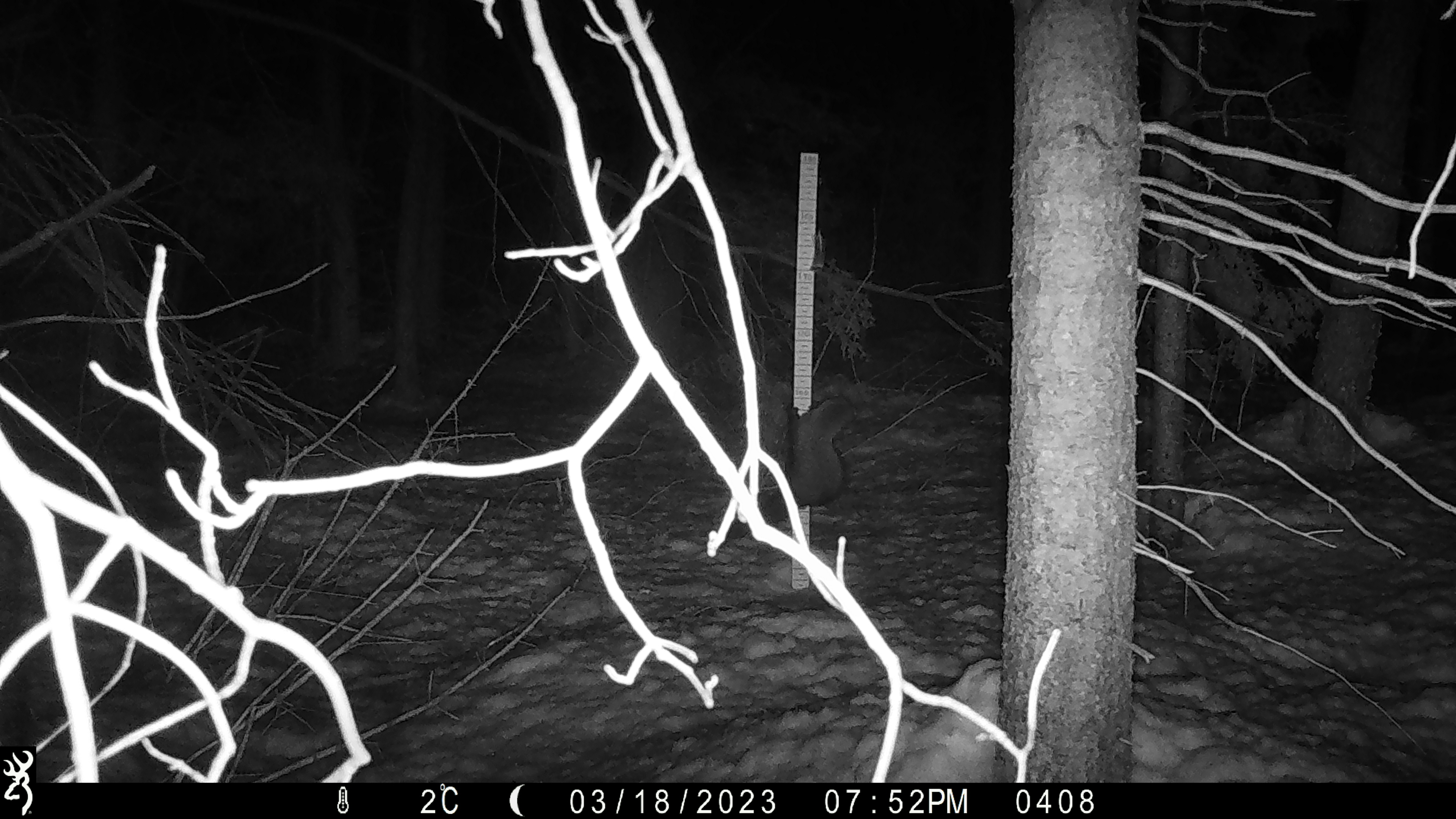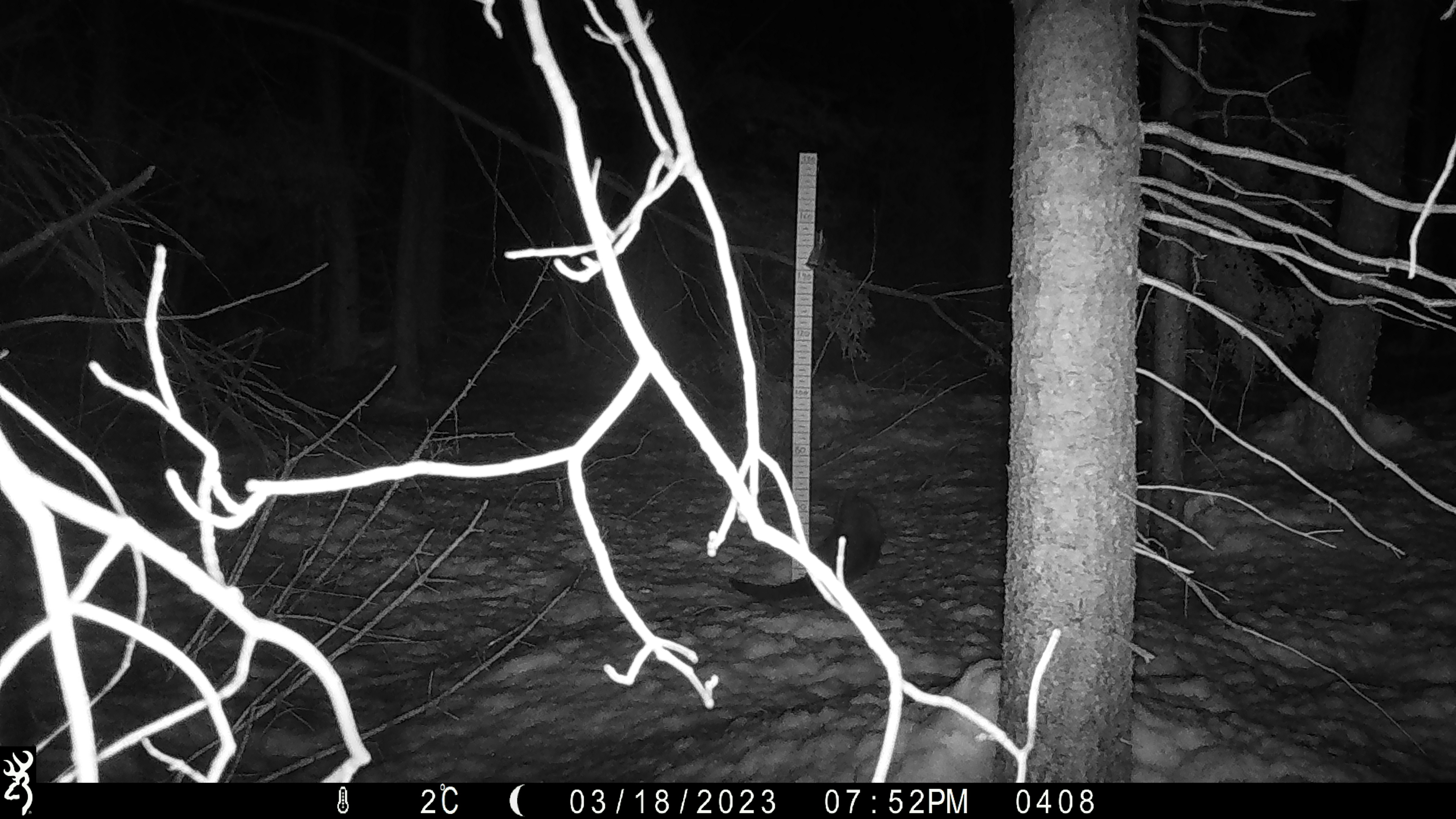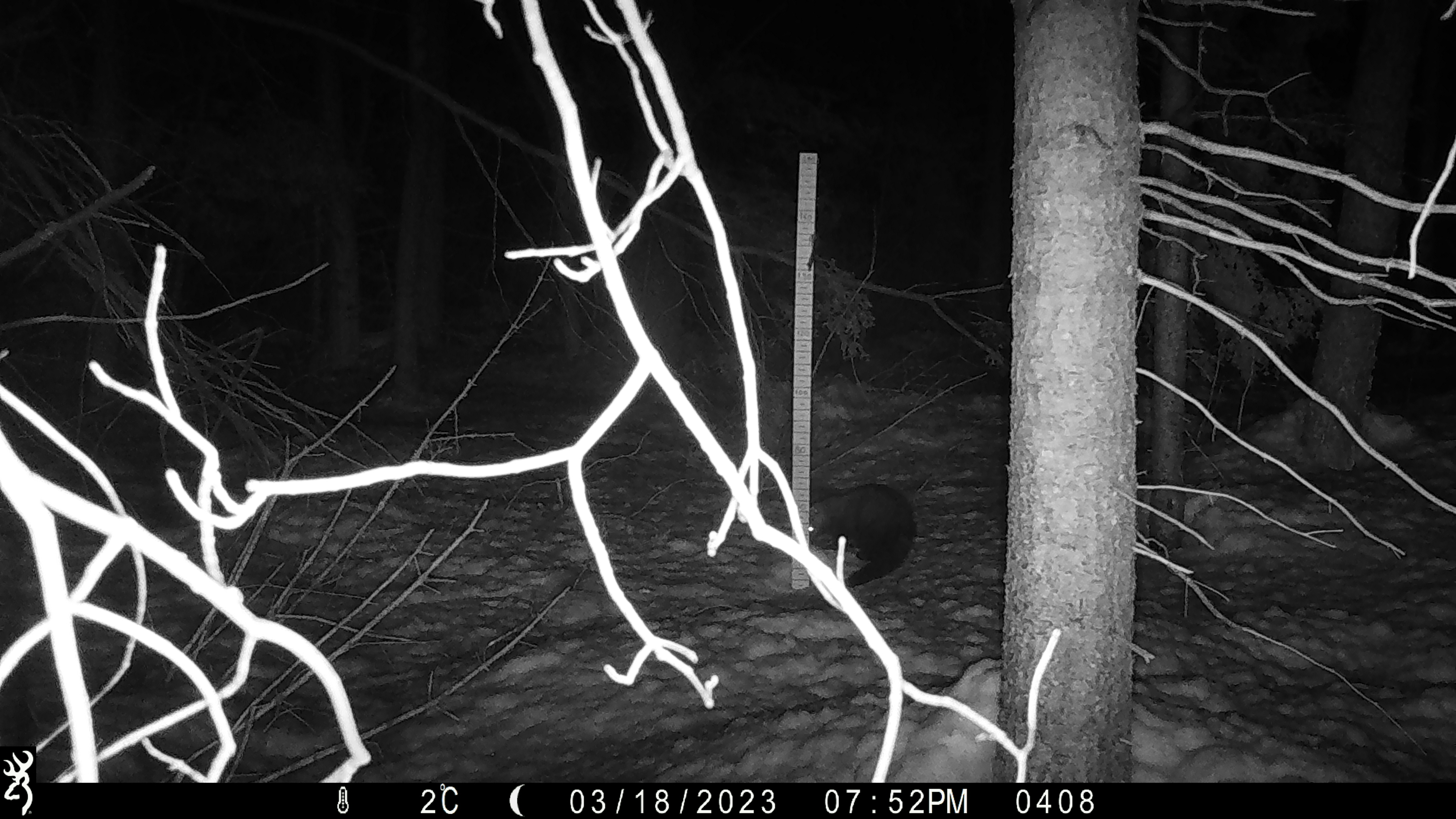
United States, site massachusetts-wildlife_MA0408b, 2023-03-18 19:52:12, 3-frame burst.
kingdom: Animalia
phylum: Chordata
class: Mammalia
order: Carnivora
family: Mustelidae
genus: Pekania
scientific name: Pekania pennanti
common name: fisher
Fisher (Pekania pennanti).